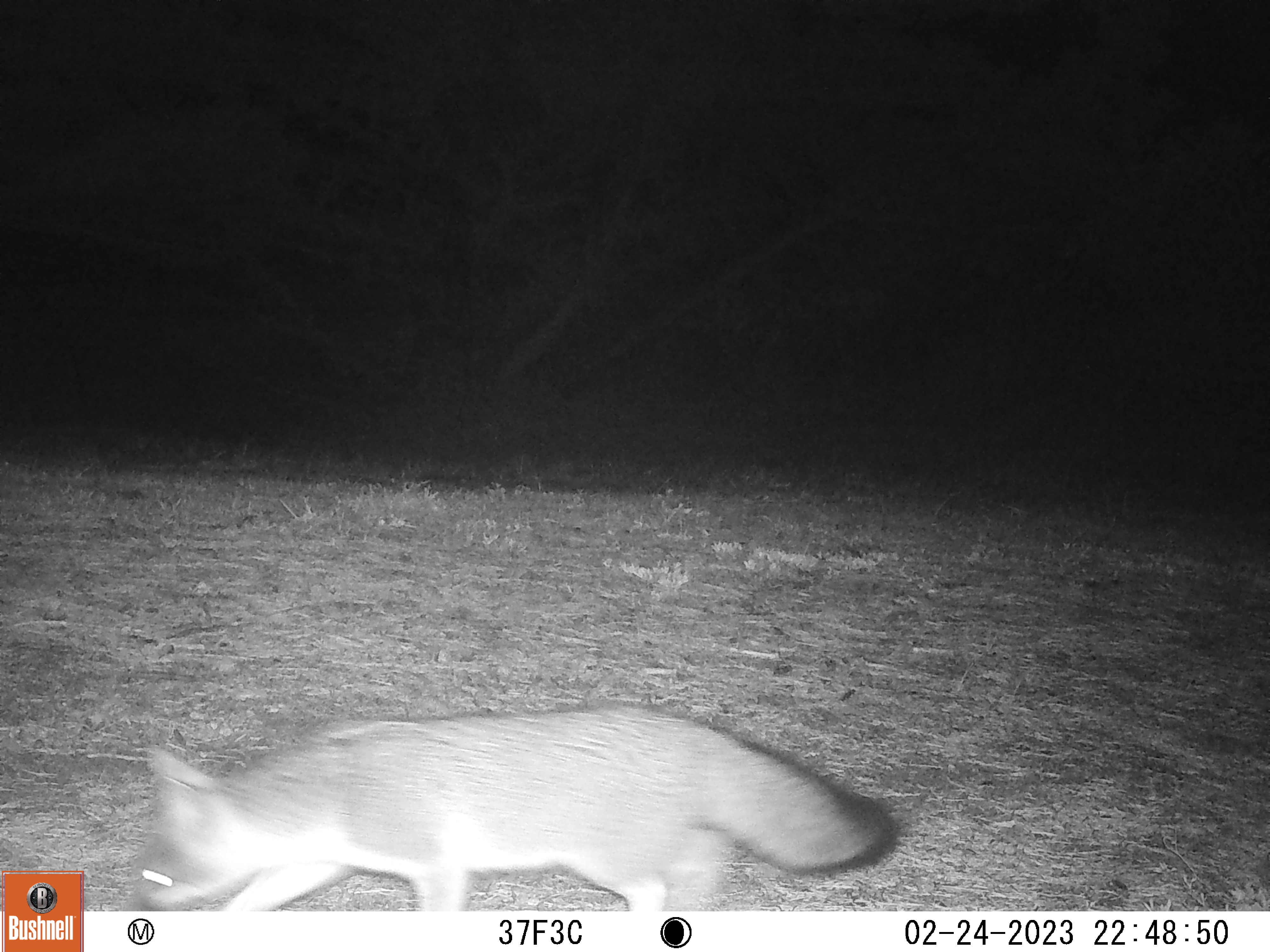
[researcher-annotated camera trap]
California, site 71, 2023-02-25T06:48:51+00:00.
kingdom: Animalia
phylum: Chordata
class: Mammalia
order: Carnivora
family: Canidae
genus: Urocyon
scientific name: Urocyon cinereoargenteus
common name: gray fox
Gray fox (Urocyon cinereoargenteus).